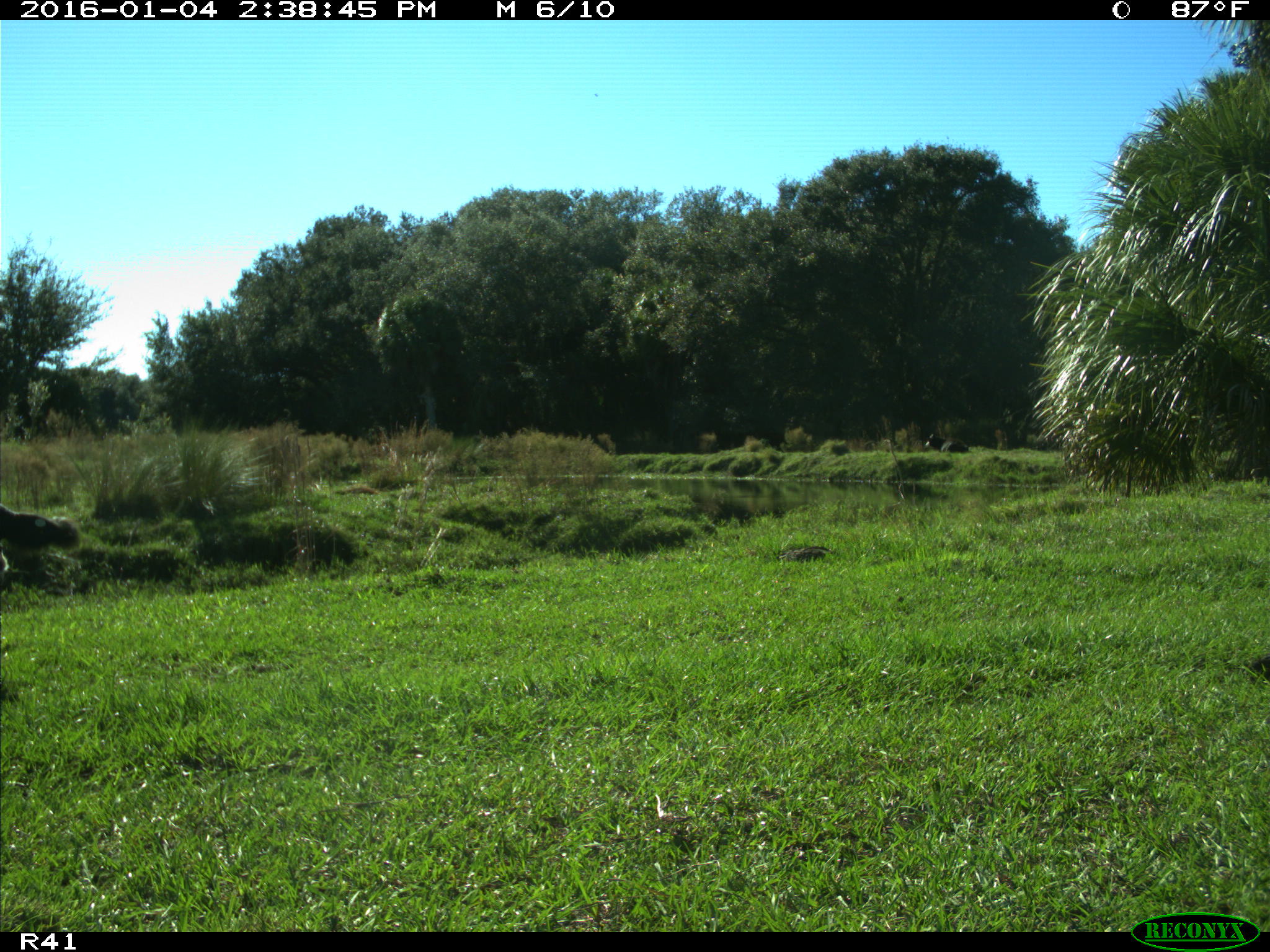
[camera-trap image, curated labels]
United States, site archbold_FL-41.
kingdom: Animalia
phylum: Chordata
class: Mammalia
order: Artiodactyla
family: Bovidae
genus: Bos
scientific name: Bos taurus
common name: domestic cow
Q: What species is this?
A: Bos taurus (domestic cow).